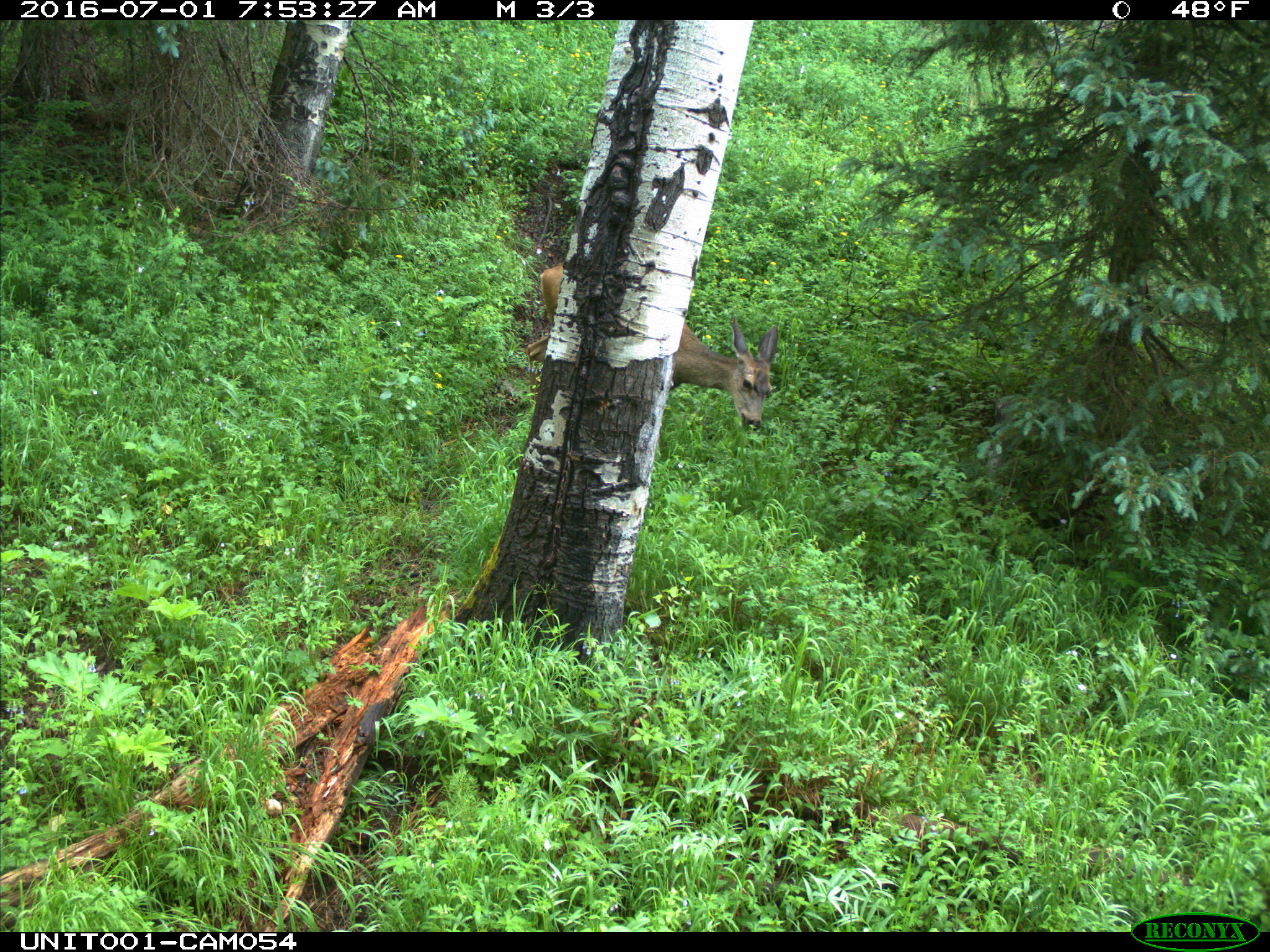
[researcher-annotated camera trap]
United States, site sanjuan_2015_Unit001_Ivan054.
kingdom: Animalia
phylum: Chordata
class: Mammalia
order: Artiodactyla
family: Cervidae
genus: Odocoileus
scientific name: Odocoileus hemionus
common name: mule deer